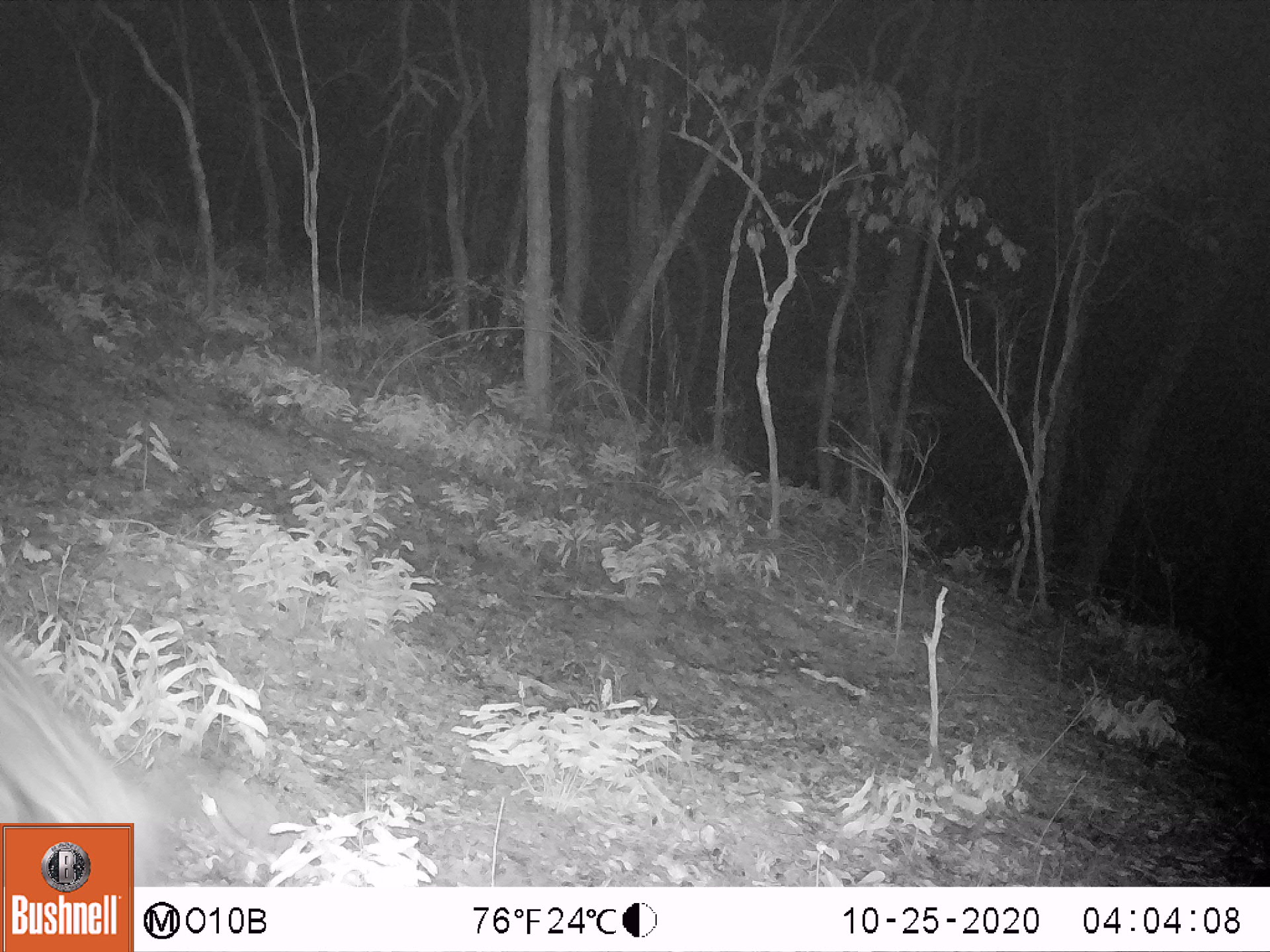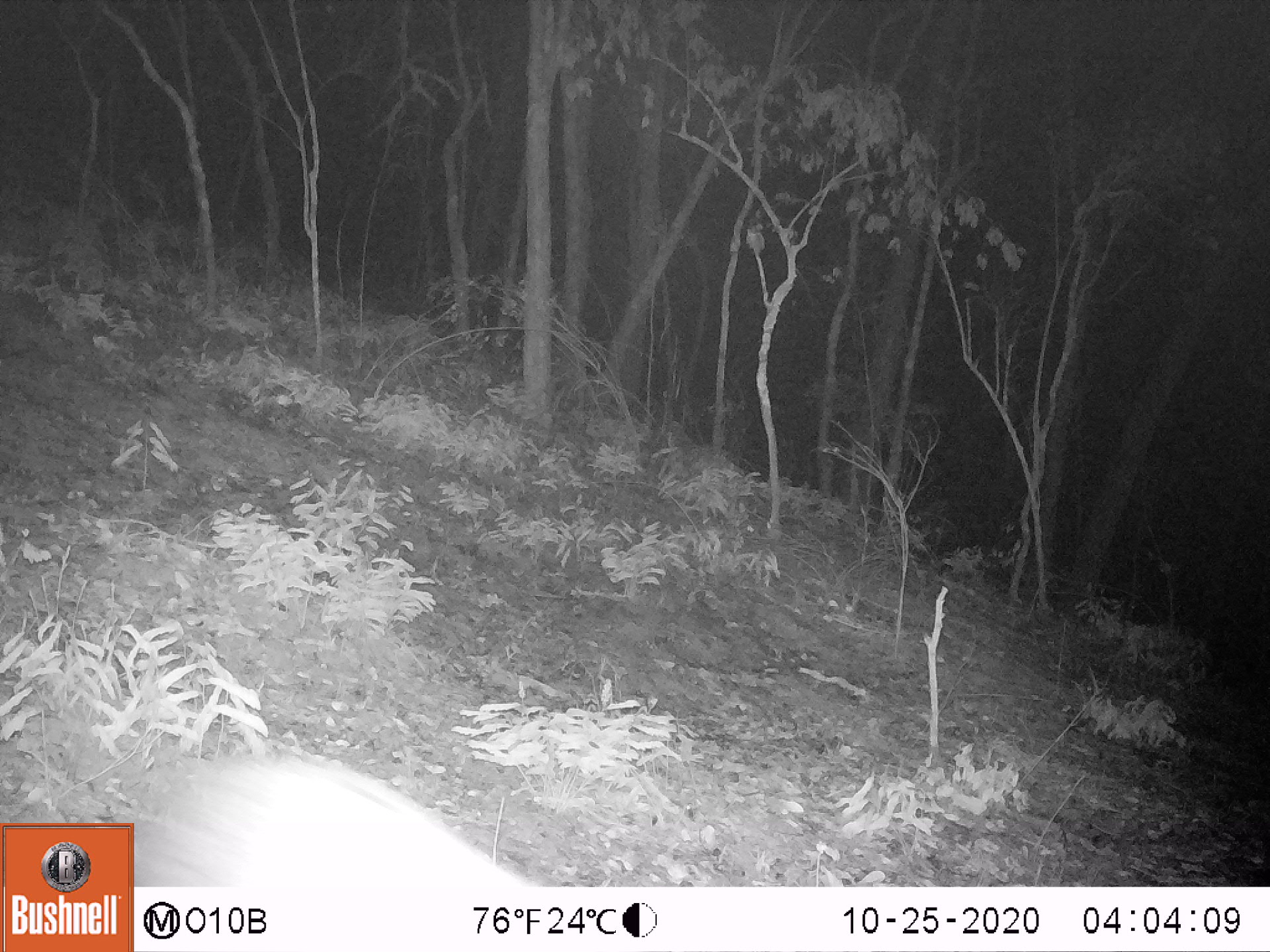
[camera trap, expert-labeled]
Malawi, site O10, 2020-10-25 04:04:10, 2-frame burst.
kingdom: Animalia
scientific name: Animalia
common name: other animal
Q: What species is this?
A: Other animal (Animalia).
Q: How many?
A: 1.